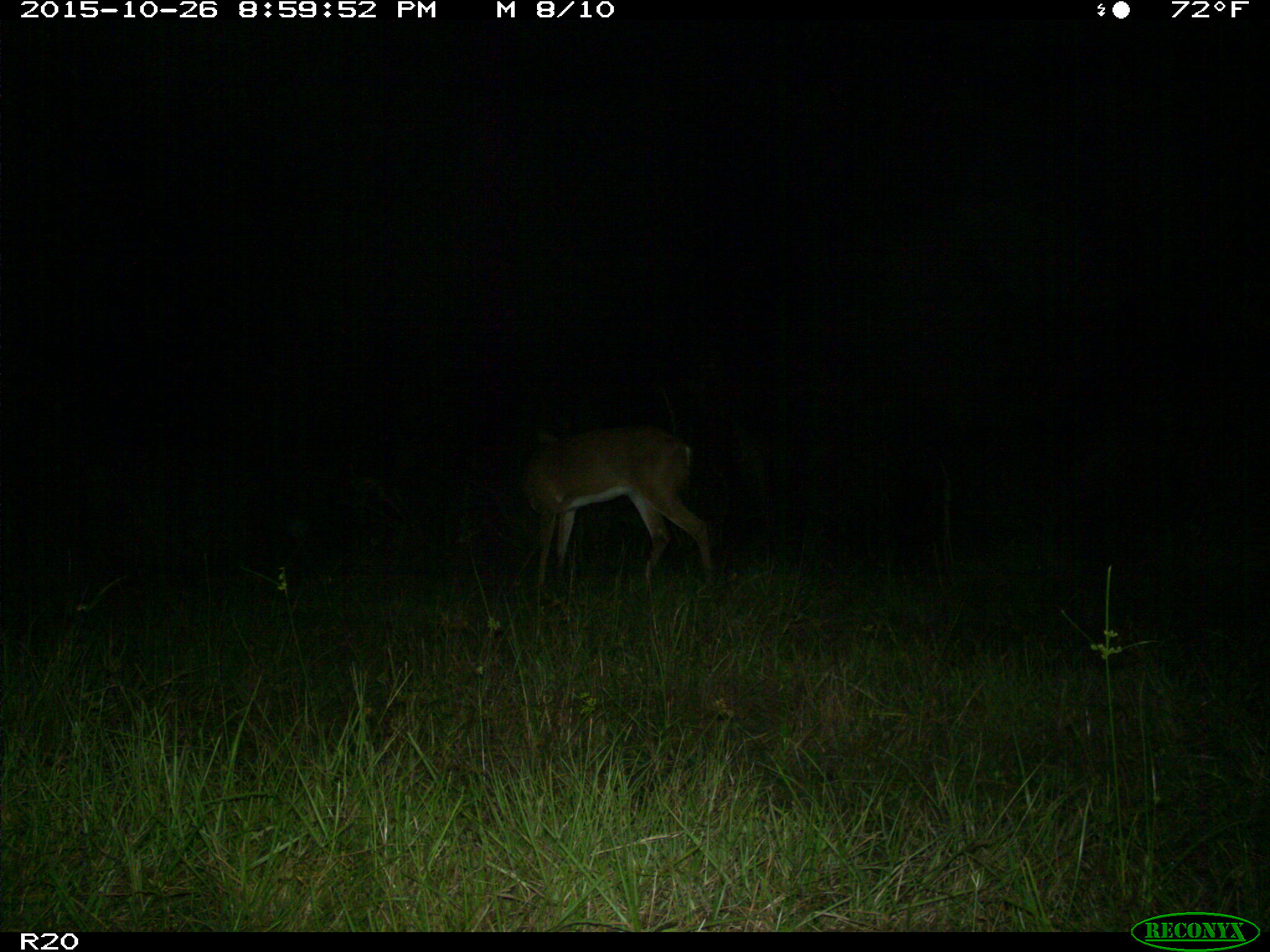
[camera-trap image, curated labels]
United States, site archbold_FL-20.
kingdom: Animalia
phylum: Chordata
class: Mammalia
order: Artiodactyla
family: Cervidae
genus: Odocoileus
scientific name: Odocoileus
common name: deer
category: unidentified deer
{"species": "unidentified deer (deer) (Odocoileus)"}